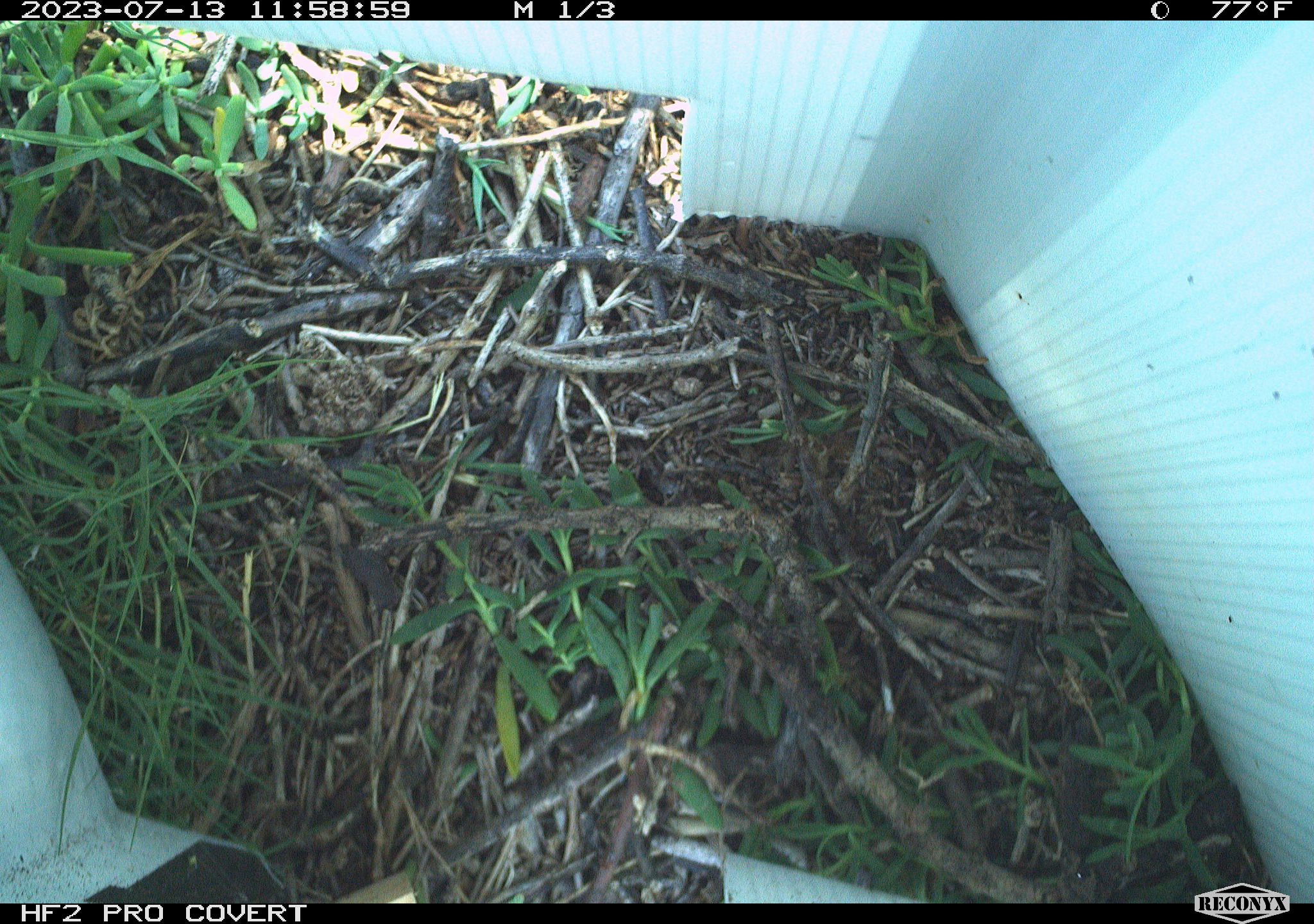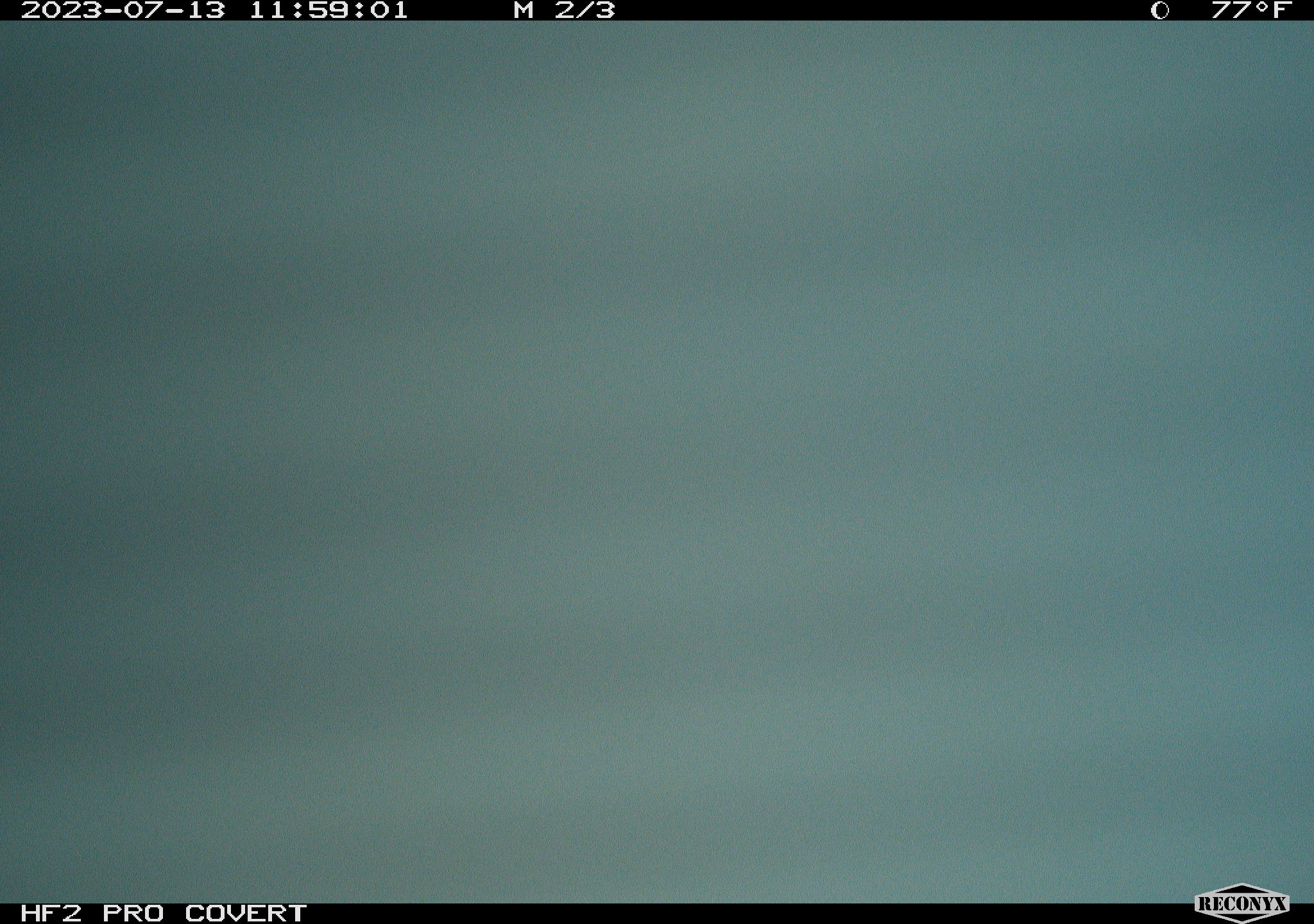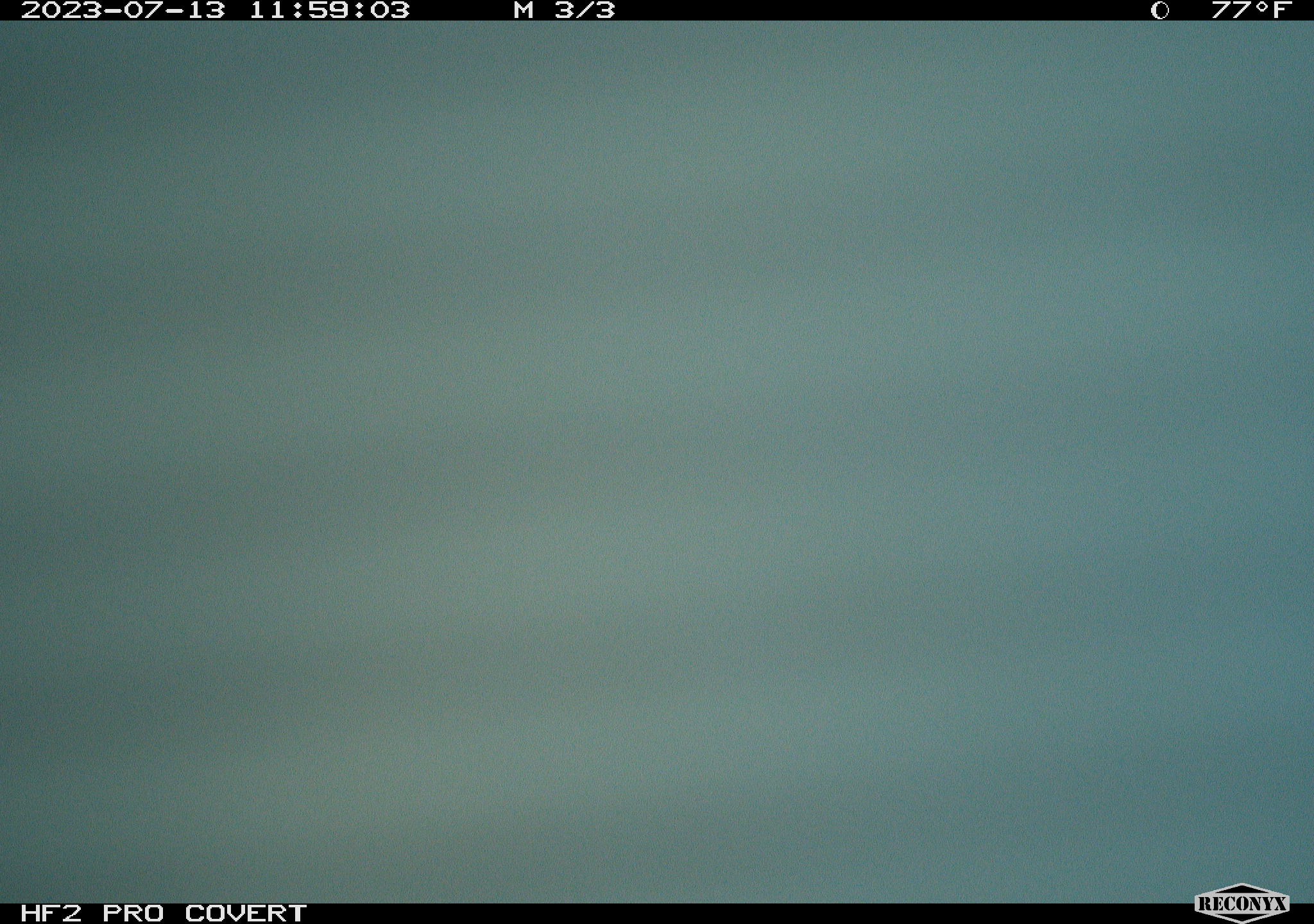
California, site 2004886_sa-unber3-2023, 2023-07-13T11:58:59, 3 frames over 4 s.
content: no animal present